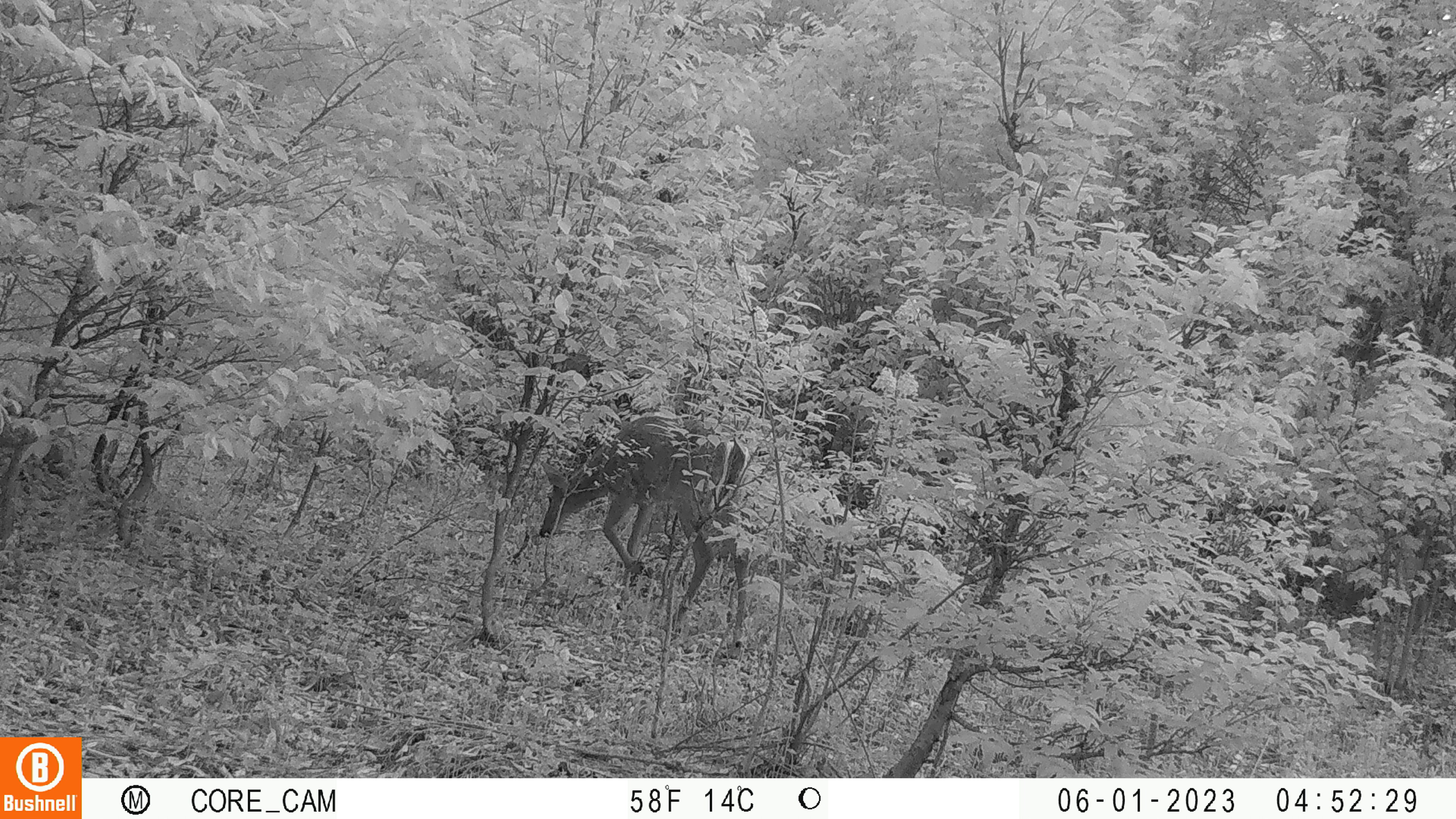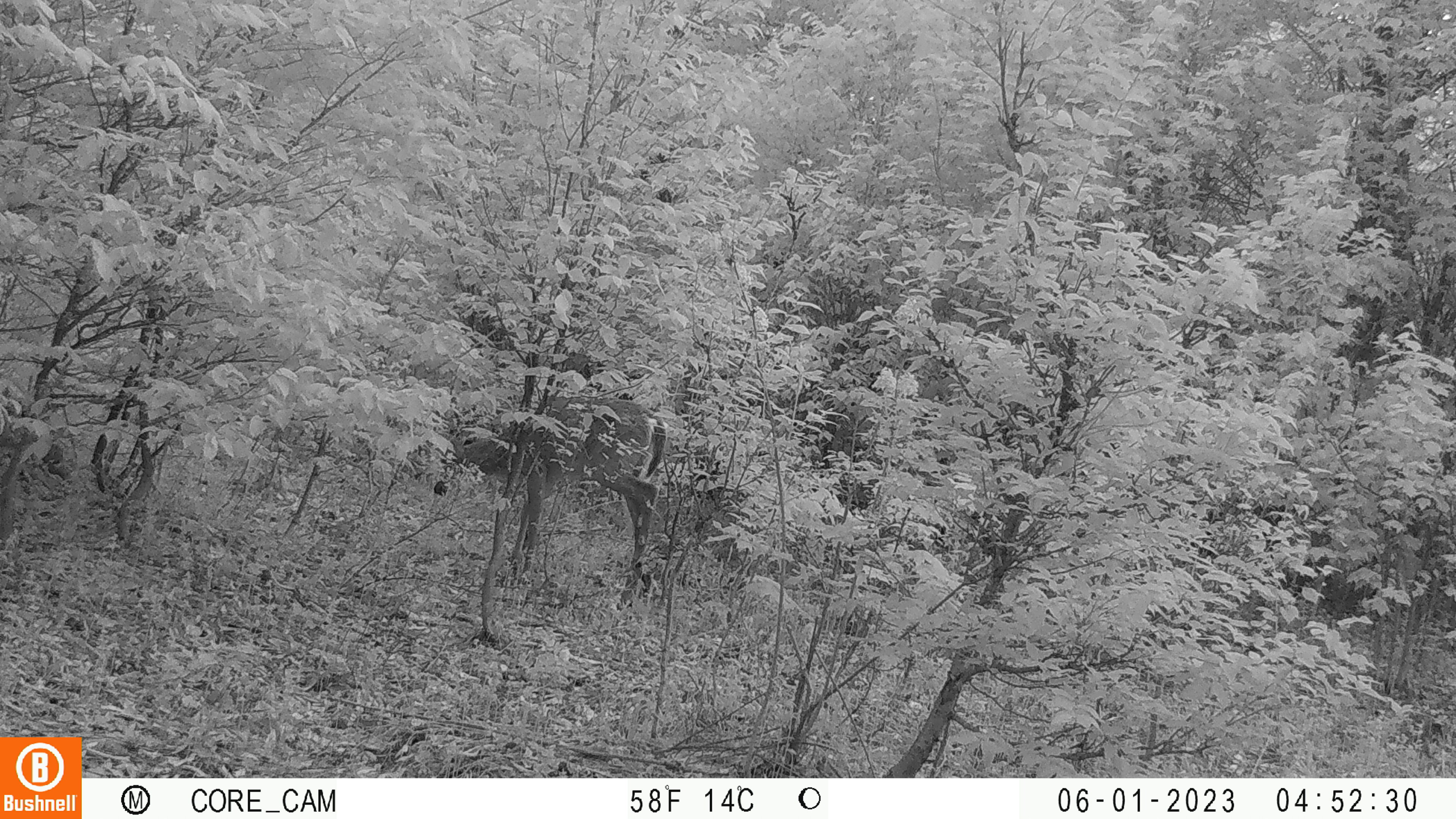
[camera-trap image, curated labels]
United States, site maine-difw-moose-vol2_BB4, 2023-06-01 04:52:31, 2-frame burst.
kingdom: Animalia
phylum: Chordata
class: Mammalia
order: Artiodactyla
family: Cervidae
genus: Odocoileus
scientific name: Odocoileus virginianus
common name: white-tailed deer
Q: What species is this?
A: White-tailed deer (Odocoileus virginianus).